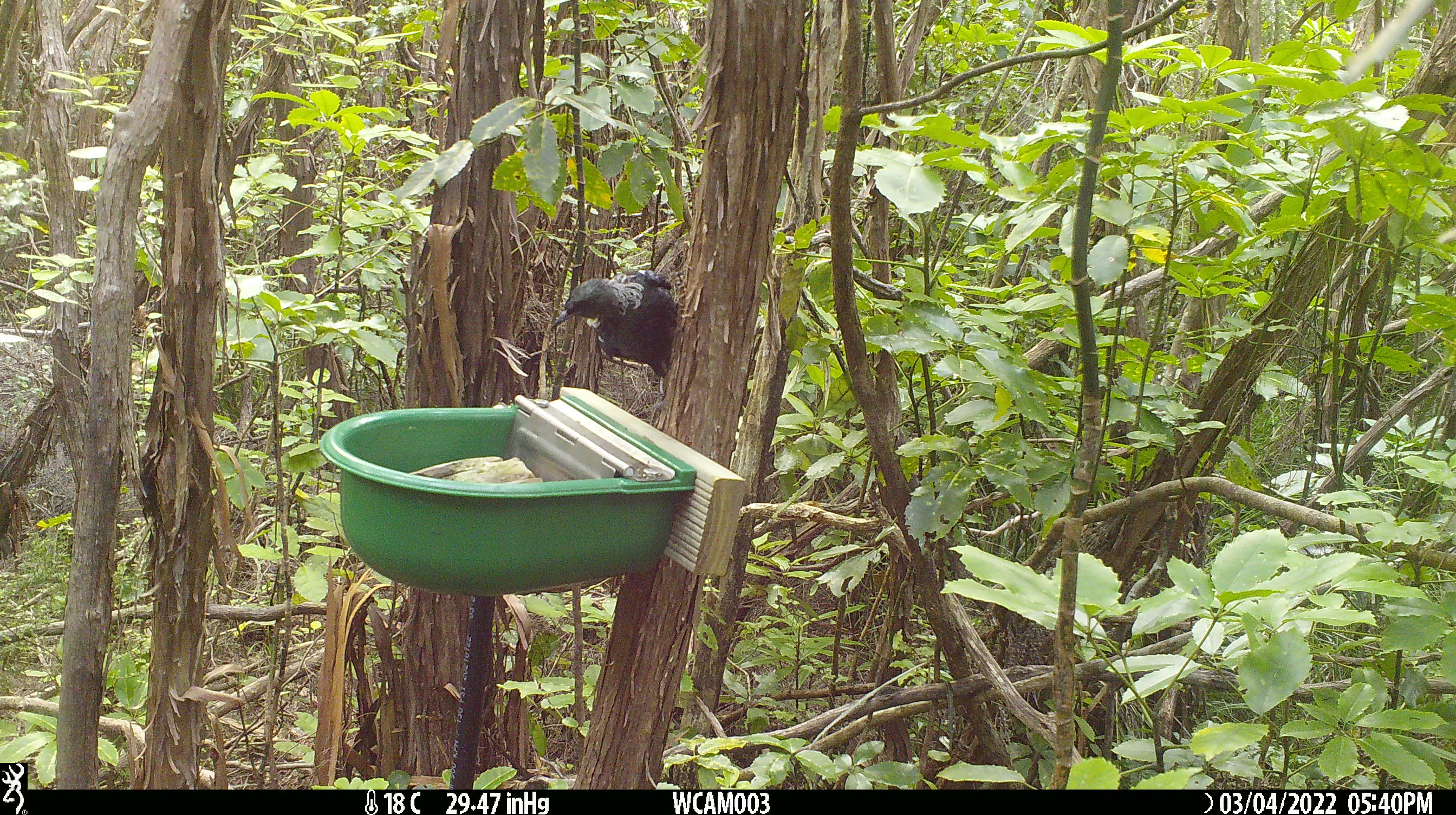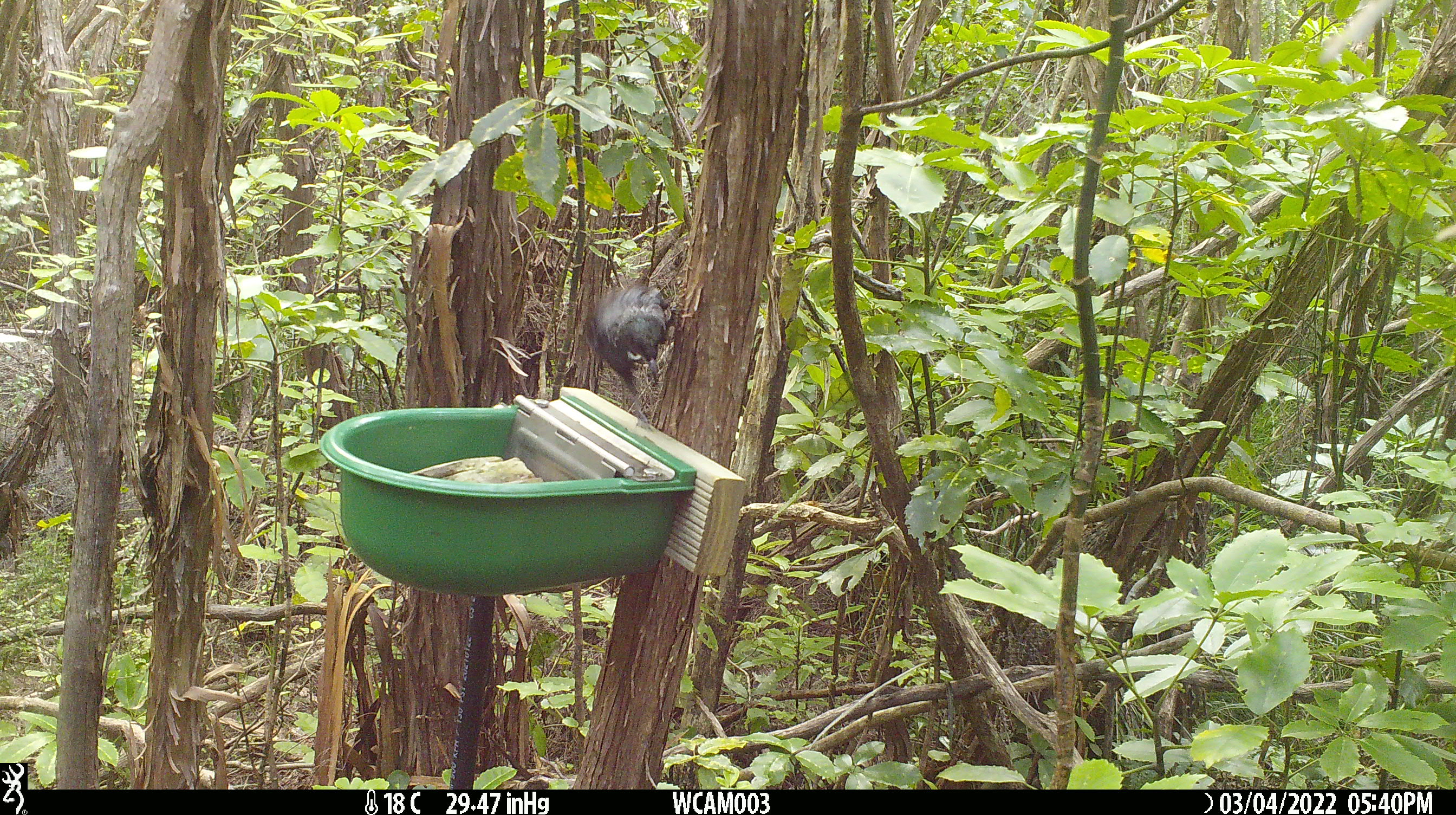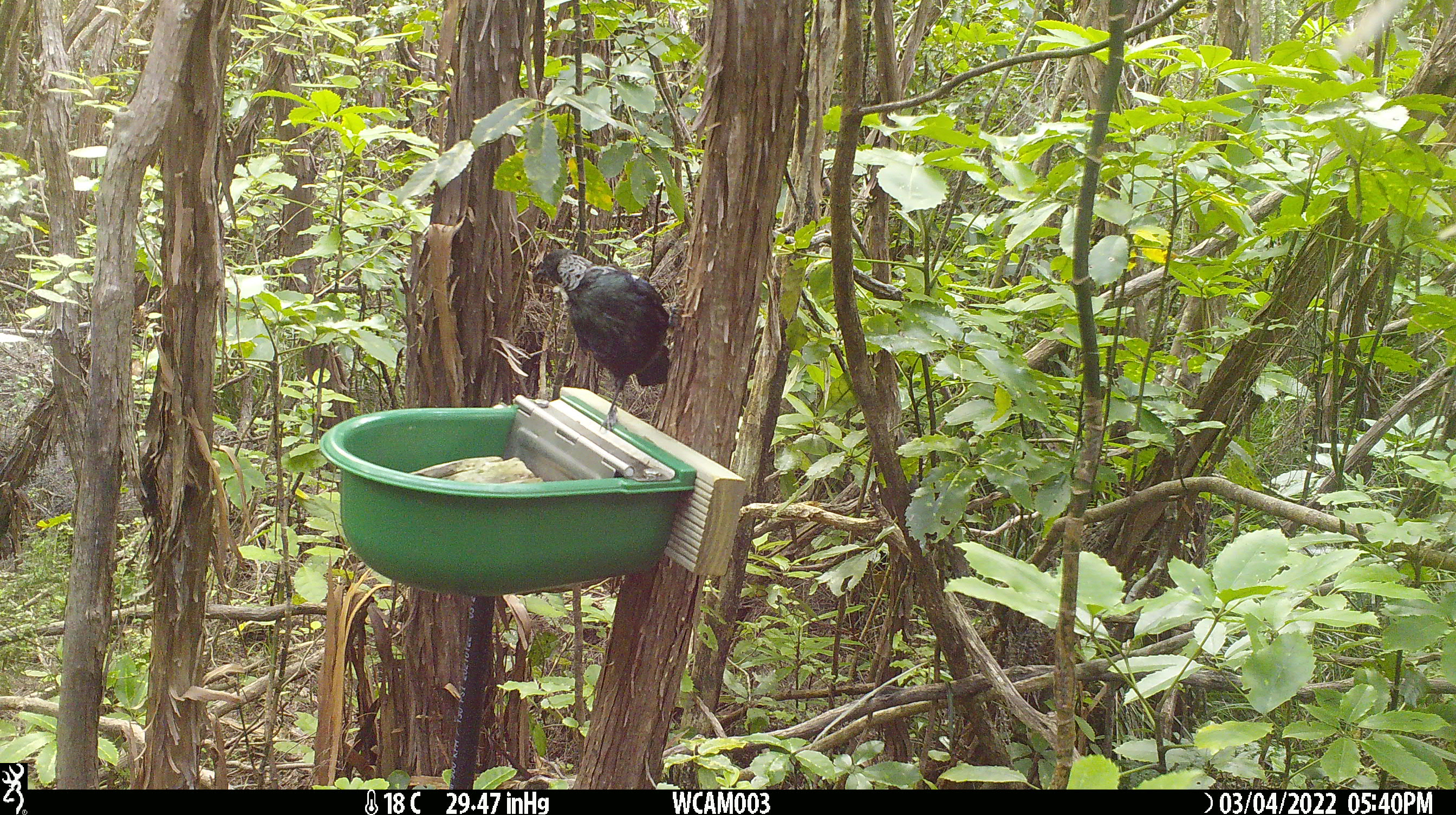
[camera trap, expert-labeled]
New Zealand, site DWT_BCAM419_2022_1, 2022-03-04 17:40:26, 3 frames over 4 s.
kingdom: Animalia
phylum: Chordata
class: Aves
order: Passeriformes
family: Meliphagidae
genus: Prosthemadera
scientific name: Prosthemadera novaeseelandiae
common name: tui